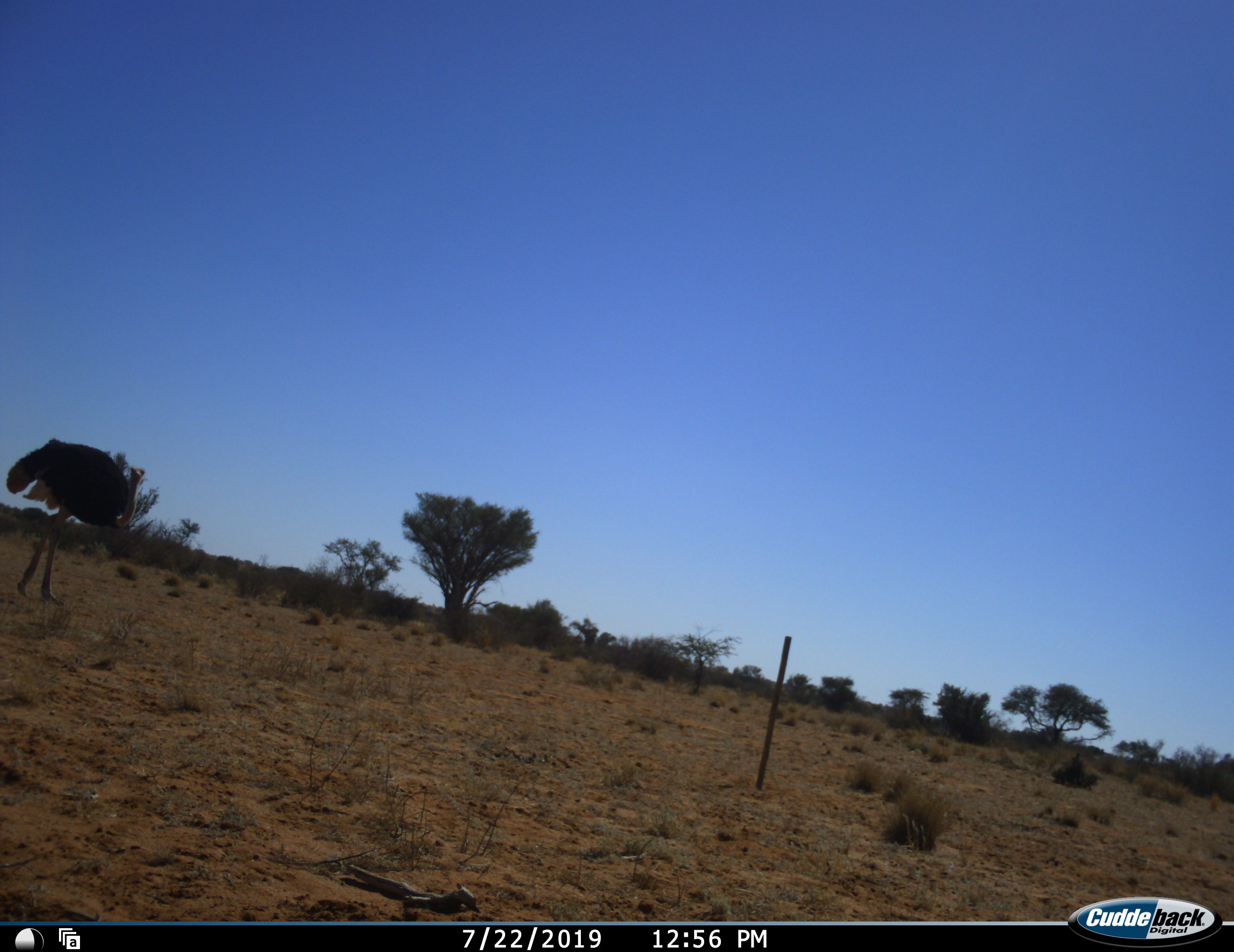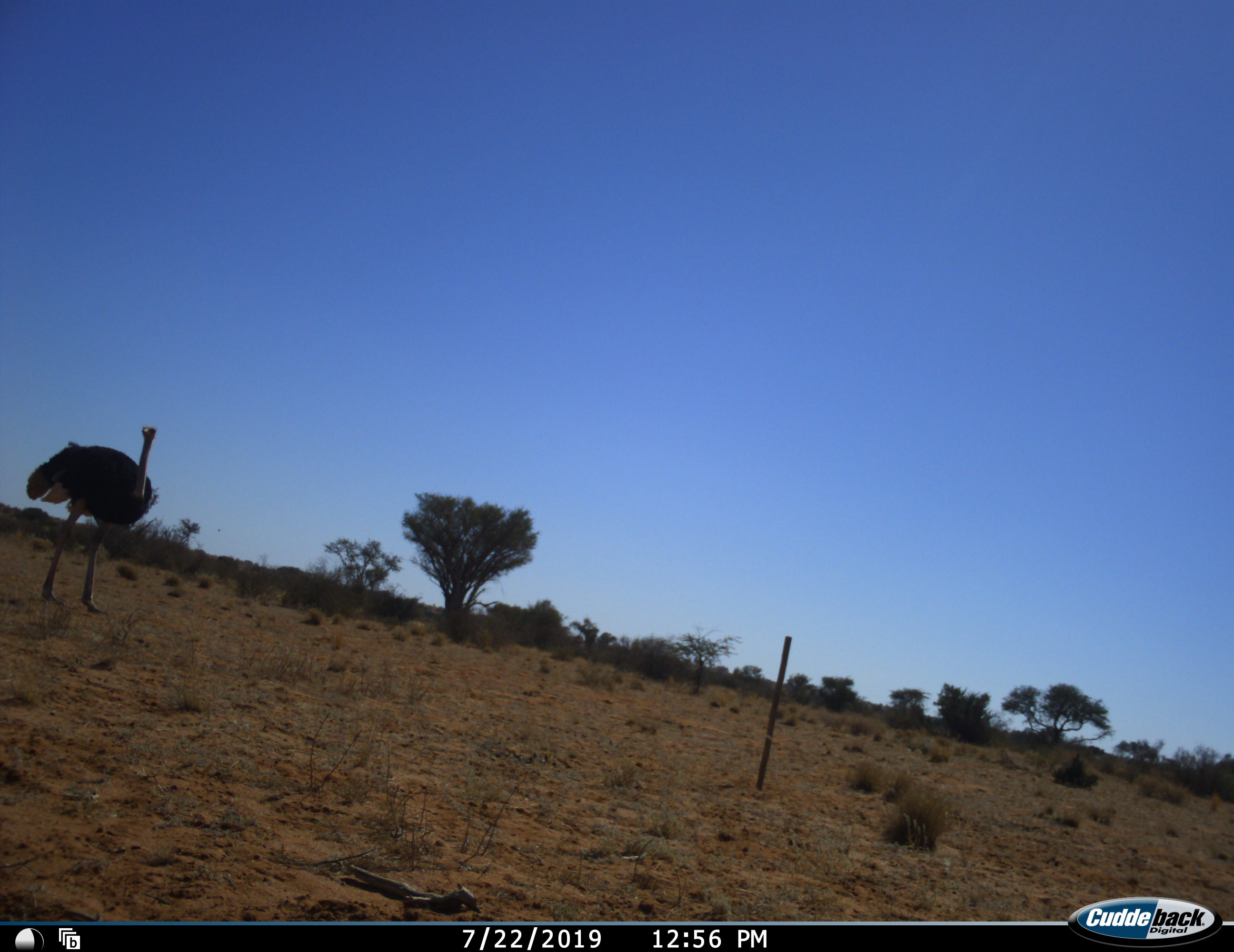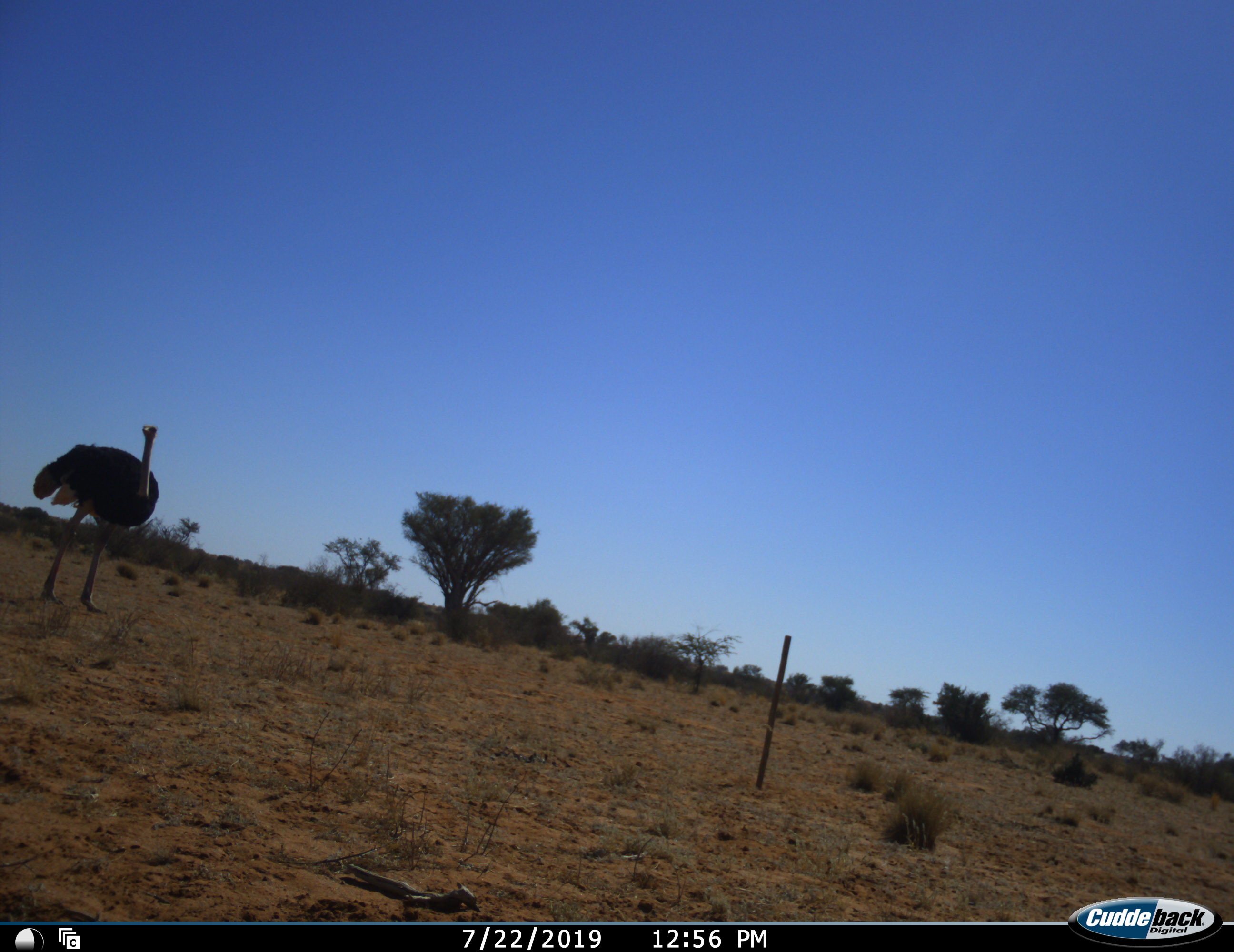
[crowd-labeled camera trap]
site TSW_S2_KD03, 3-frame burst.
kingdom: Animalia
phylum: Chordata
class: Aves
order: Struthioniformes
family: Struthionidae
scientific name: Struthionidae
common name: ostrich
Ostrich (Struthionidae), count 1. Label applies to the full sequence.